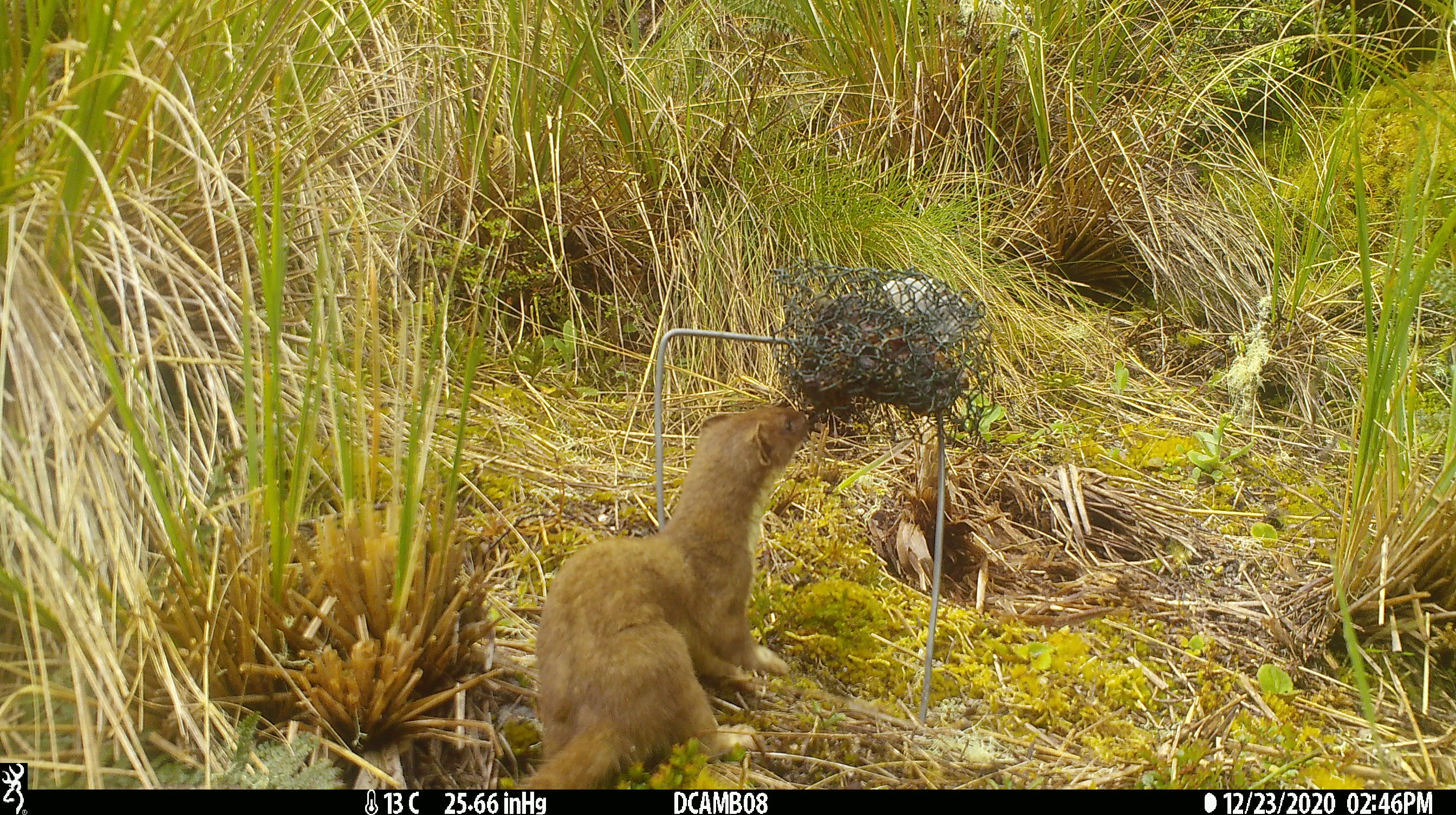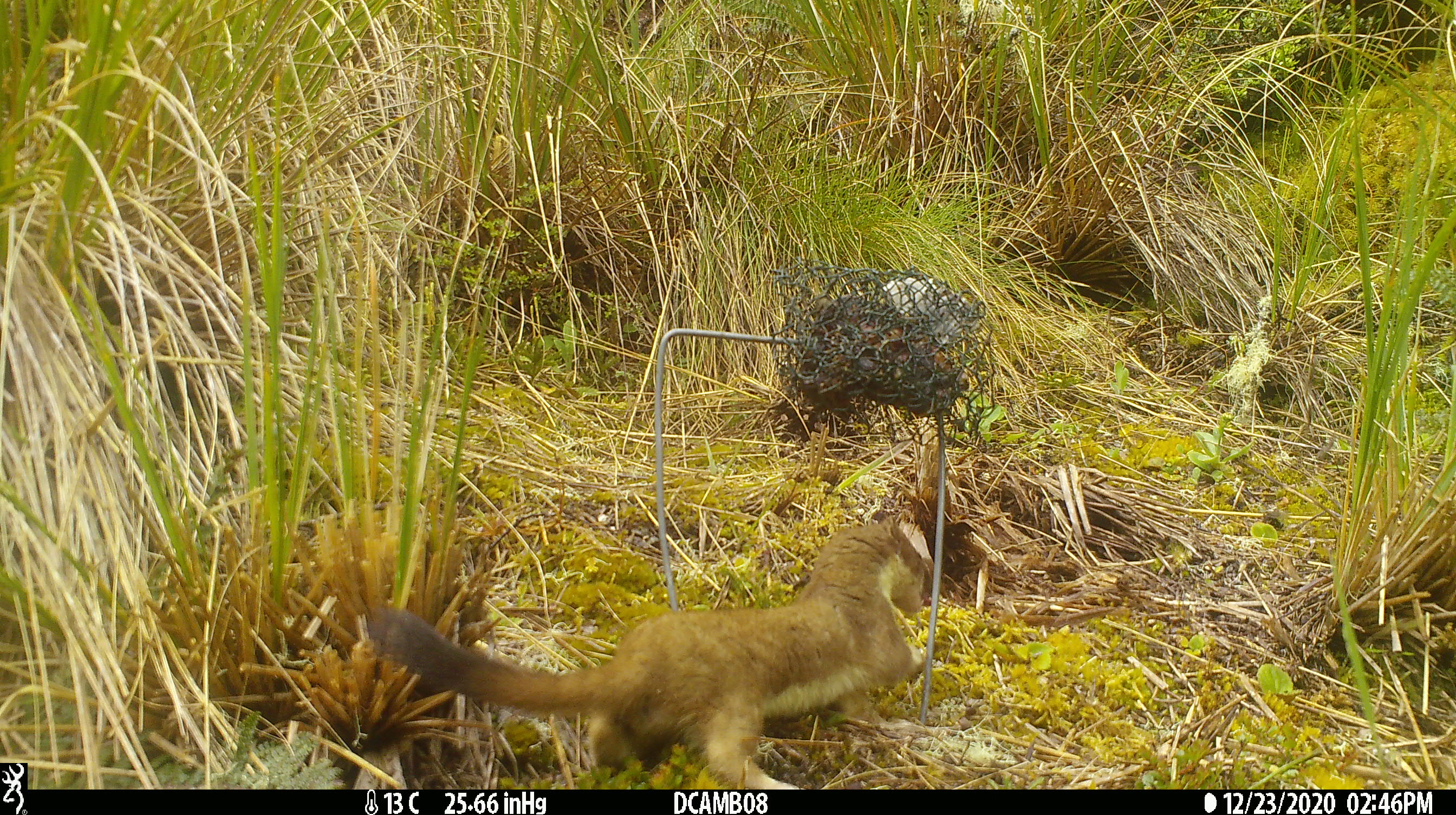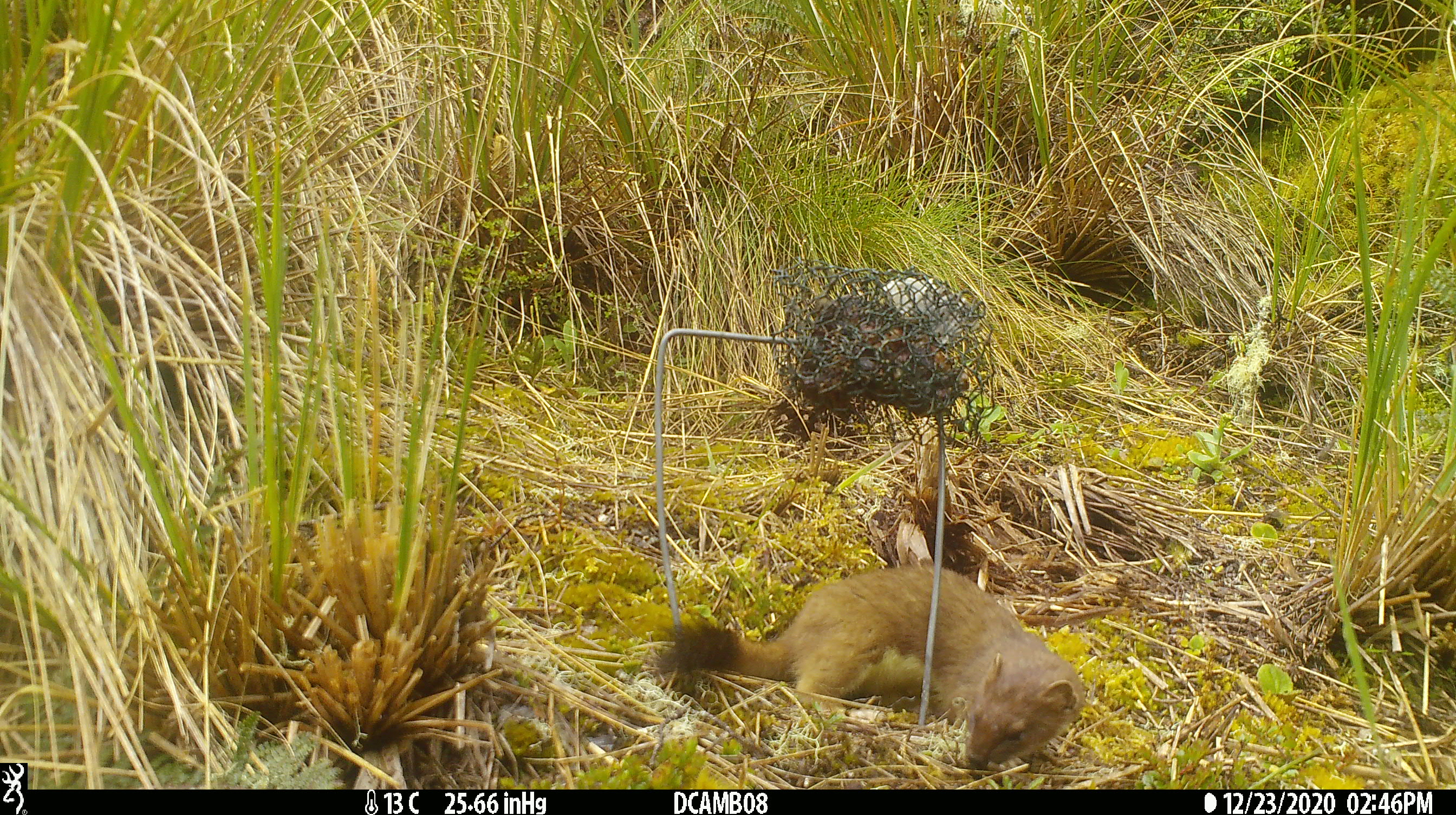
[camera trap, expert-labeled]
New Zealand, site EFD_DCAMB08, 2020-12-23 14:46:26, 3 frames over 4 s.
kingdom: Animalia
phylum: Chordata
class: Mammalia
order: Carnivora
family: Mustelidae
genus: Mustela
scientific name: Mustela erminea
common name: stoat